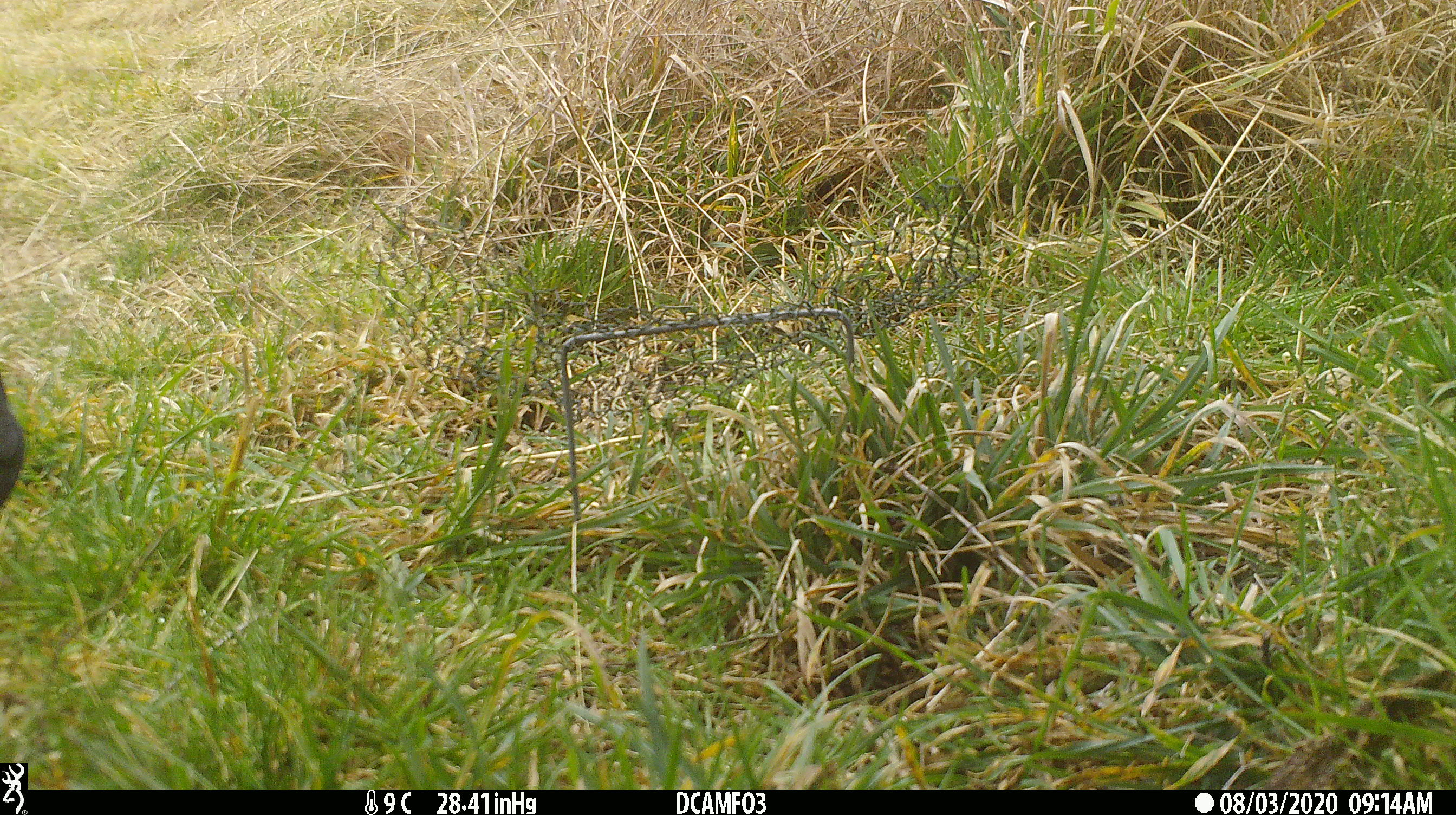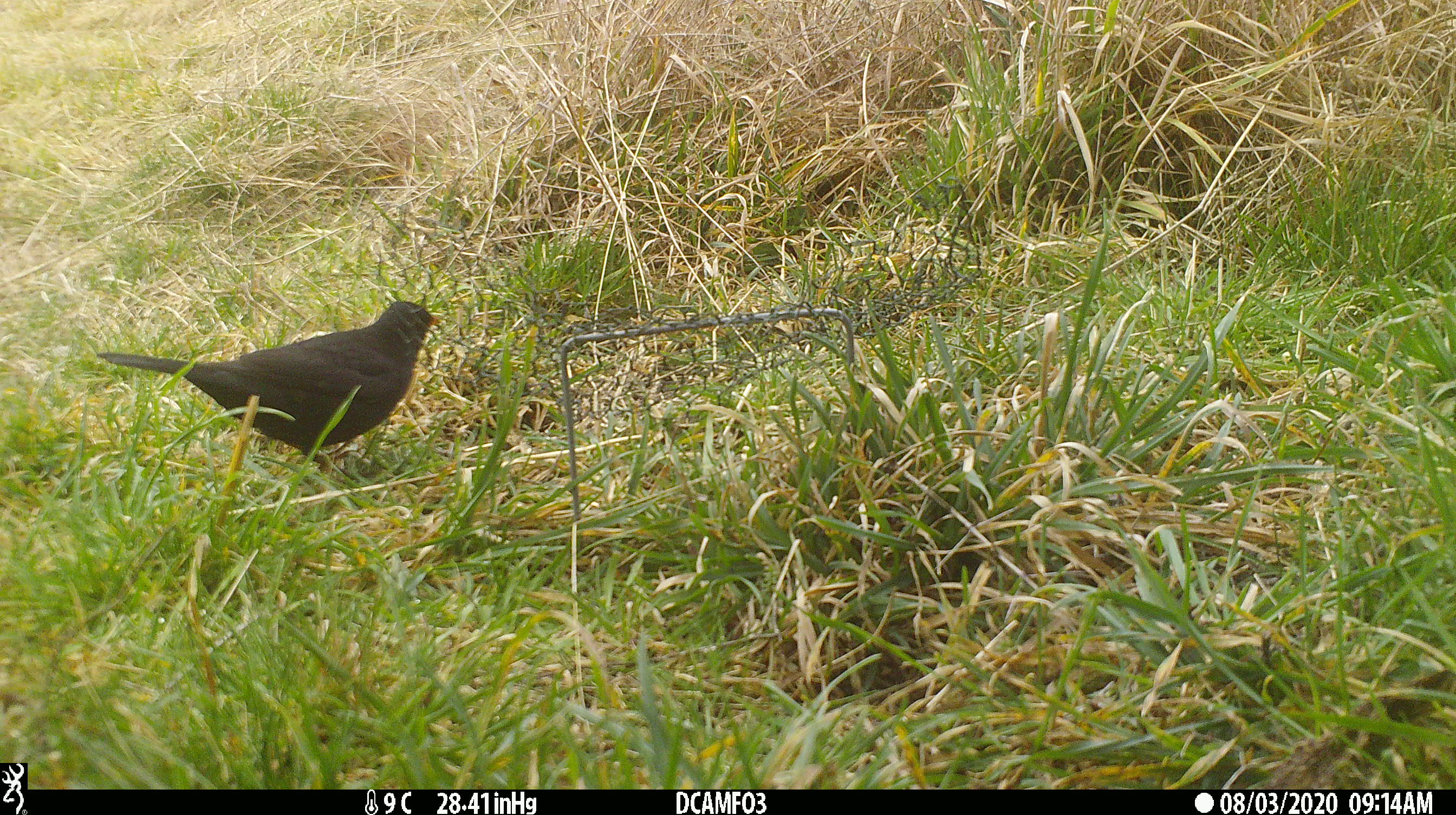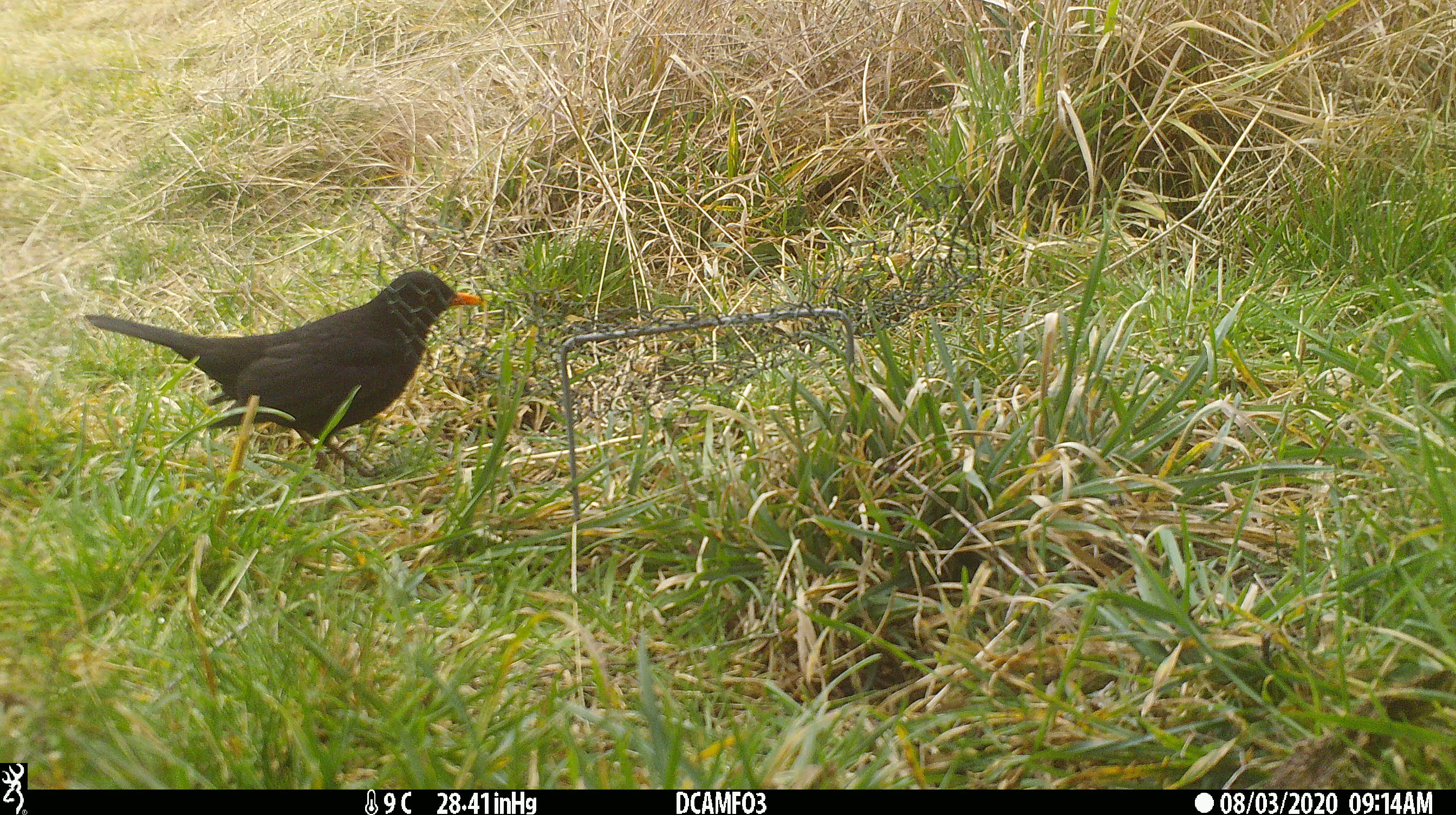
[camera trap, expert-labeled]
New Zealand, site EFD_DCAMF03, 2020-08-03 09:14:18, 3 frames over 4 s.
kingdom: Animalia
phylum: Chordata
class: Aves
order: Passeriformes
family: Turdidae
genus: Turdus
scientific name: Turdus merula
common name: eurasian blackbird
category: blackbird